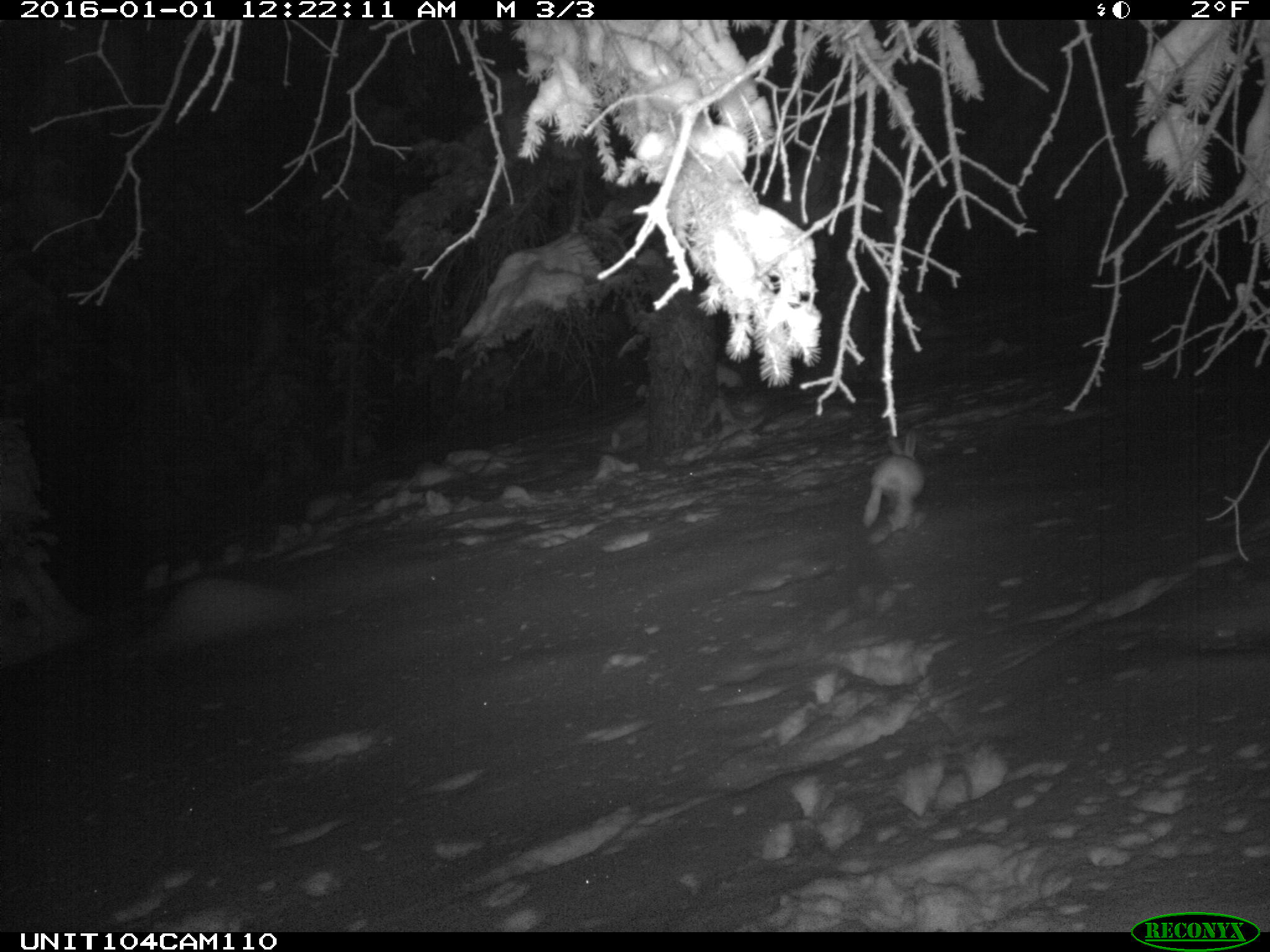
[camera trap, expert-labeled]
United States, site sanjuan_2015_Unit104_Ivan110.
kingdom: Animalia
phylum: Chordata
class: Mammalia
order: Lagomorpha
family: Leporidae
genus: Lepus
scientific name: Lepus americanus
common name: snowshoe hare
Lepus americanus (snowshoe hare).